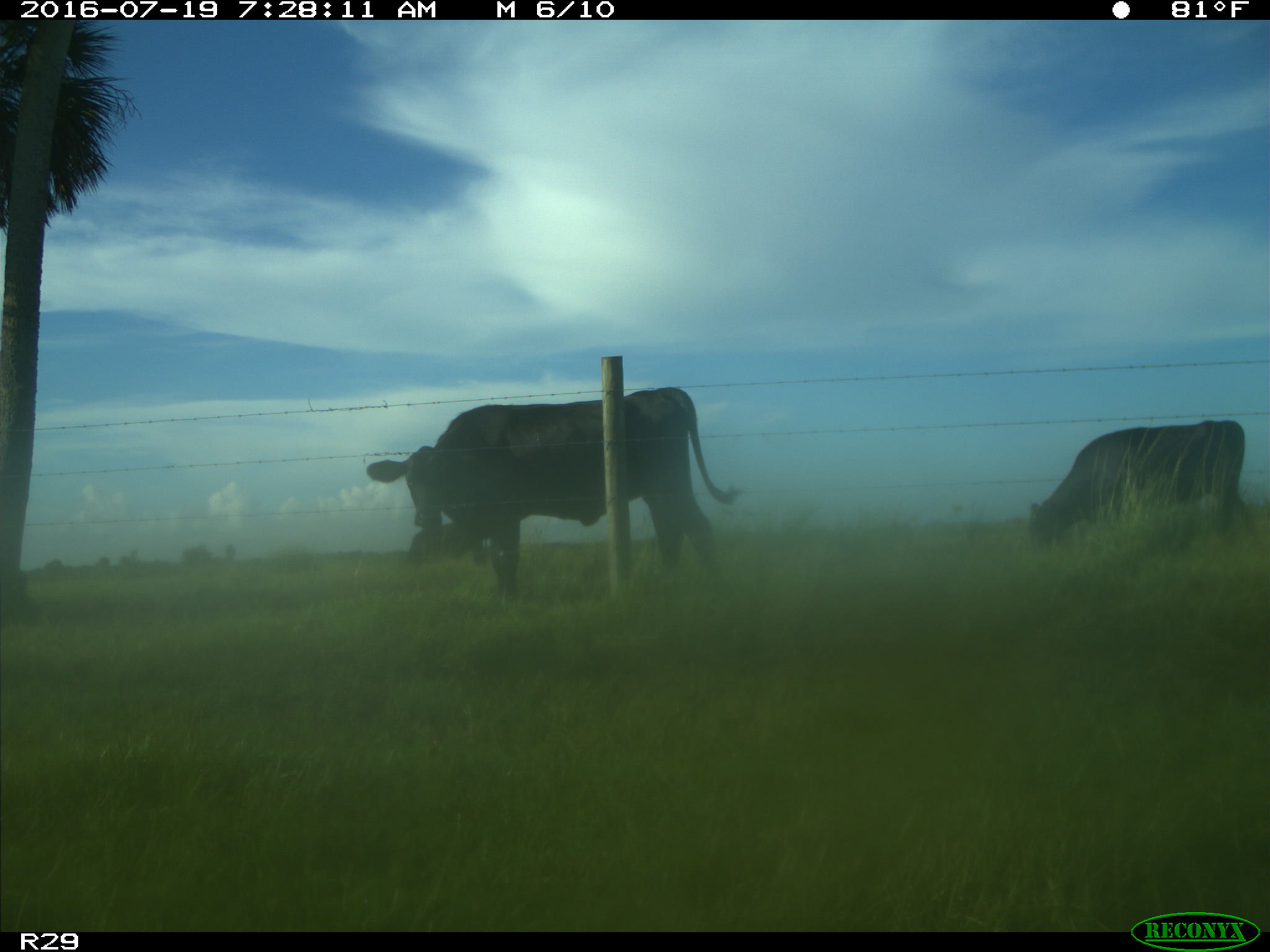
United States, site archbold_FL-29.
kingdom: Animalia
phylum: Chordata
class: Mammalia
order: Artiodactyla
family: Bovidae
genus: Bos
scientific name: Bos taurus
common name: domestic cow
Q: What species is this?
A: Bos taurus (domestic cow).